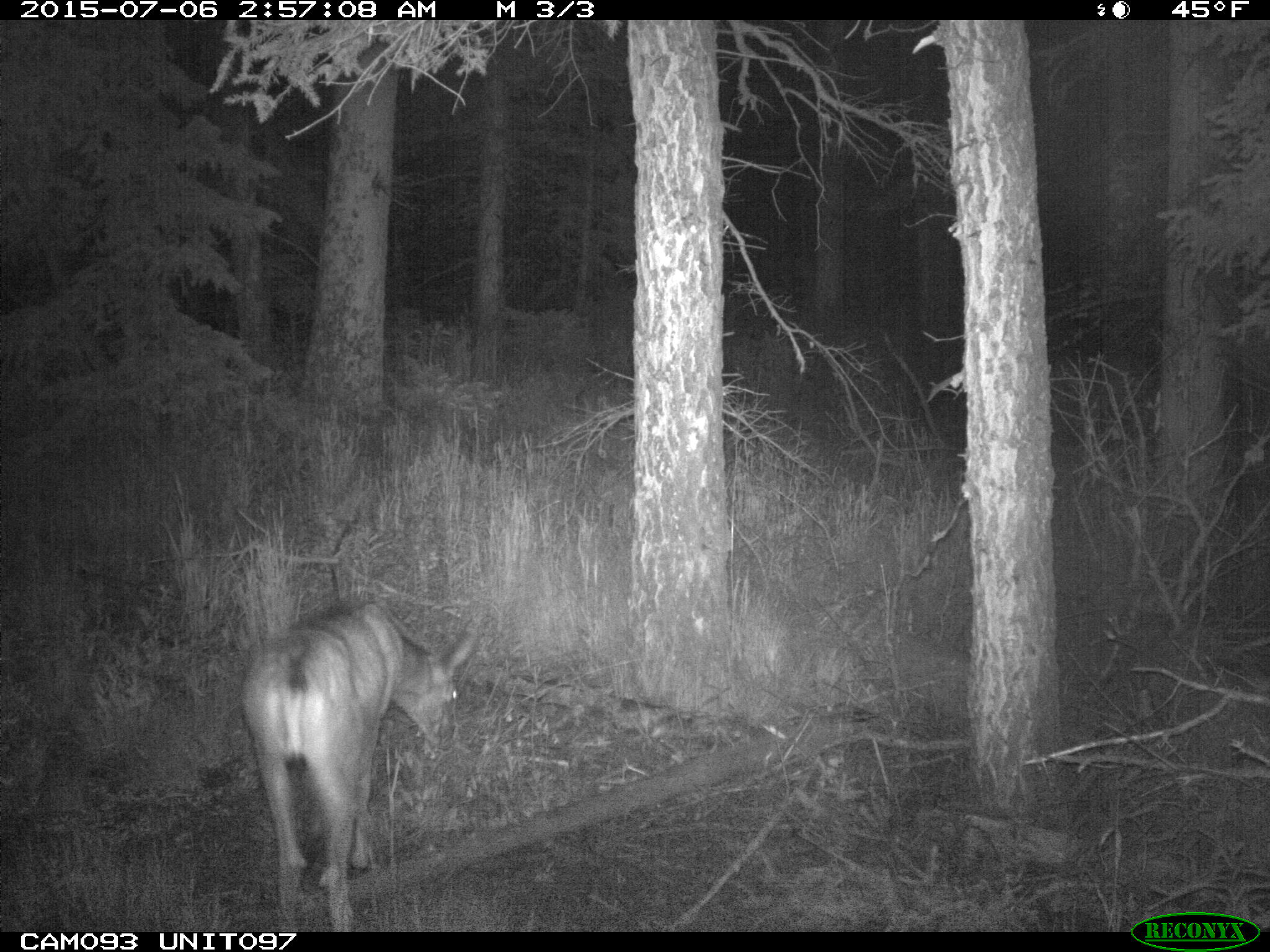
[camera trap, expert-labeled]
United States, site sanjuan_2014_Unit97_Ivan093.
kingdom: Animalia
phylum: Chordata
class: Mammalia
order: Artiodactyla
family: Cervidae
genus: Odocoileus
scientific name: Odocoileus hemionus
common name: mule deer